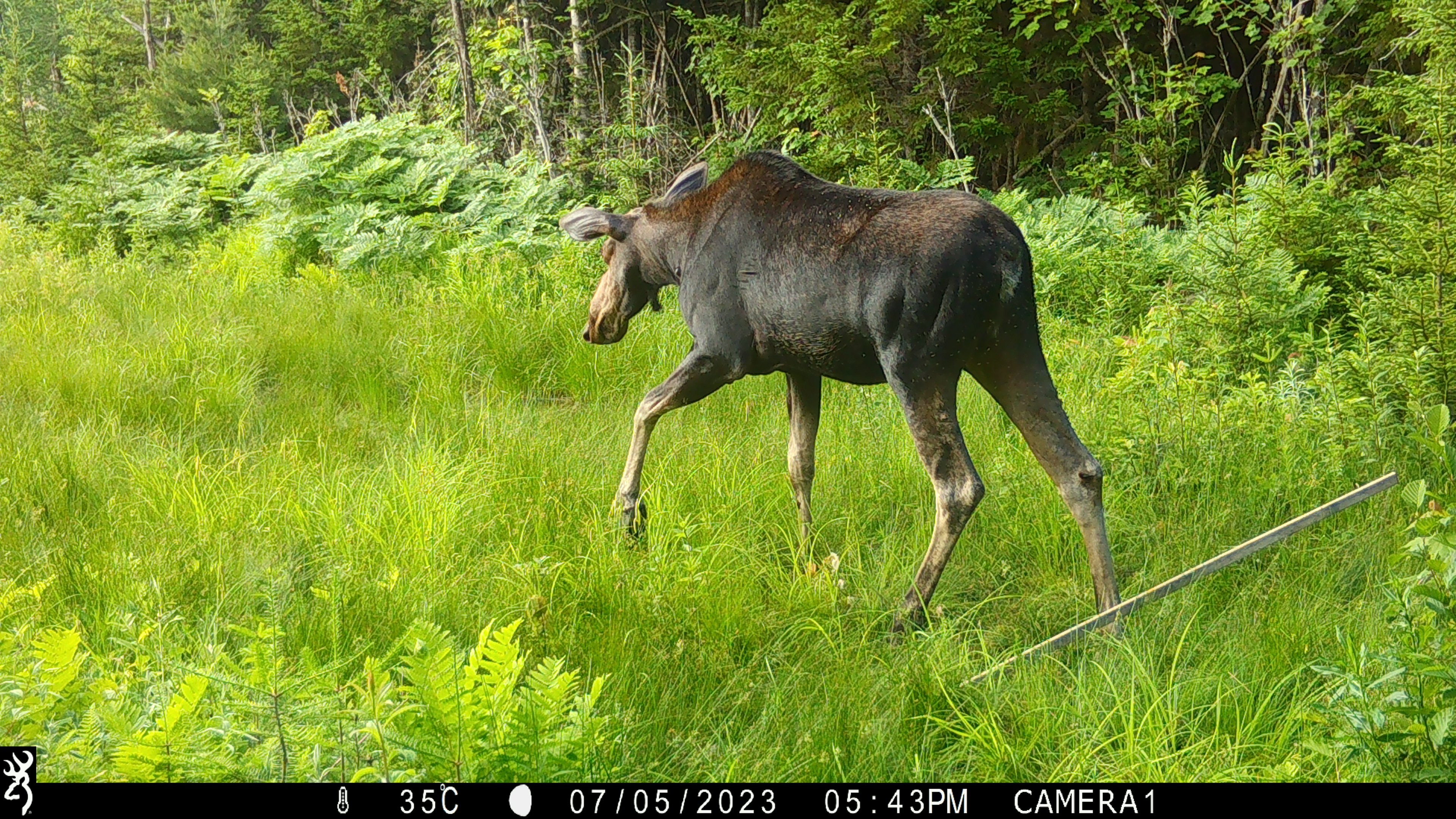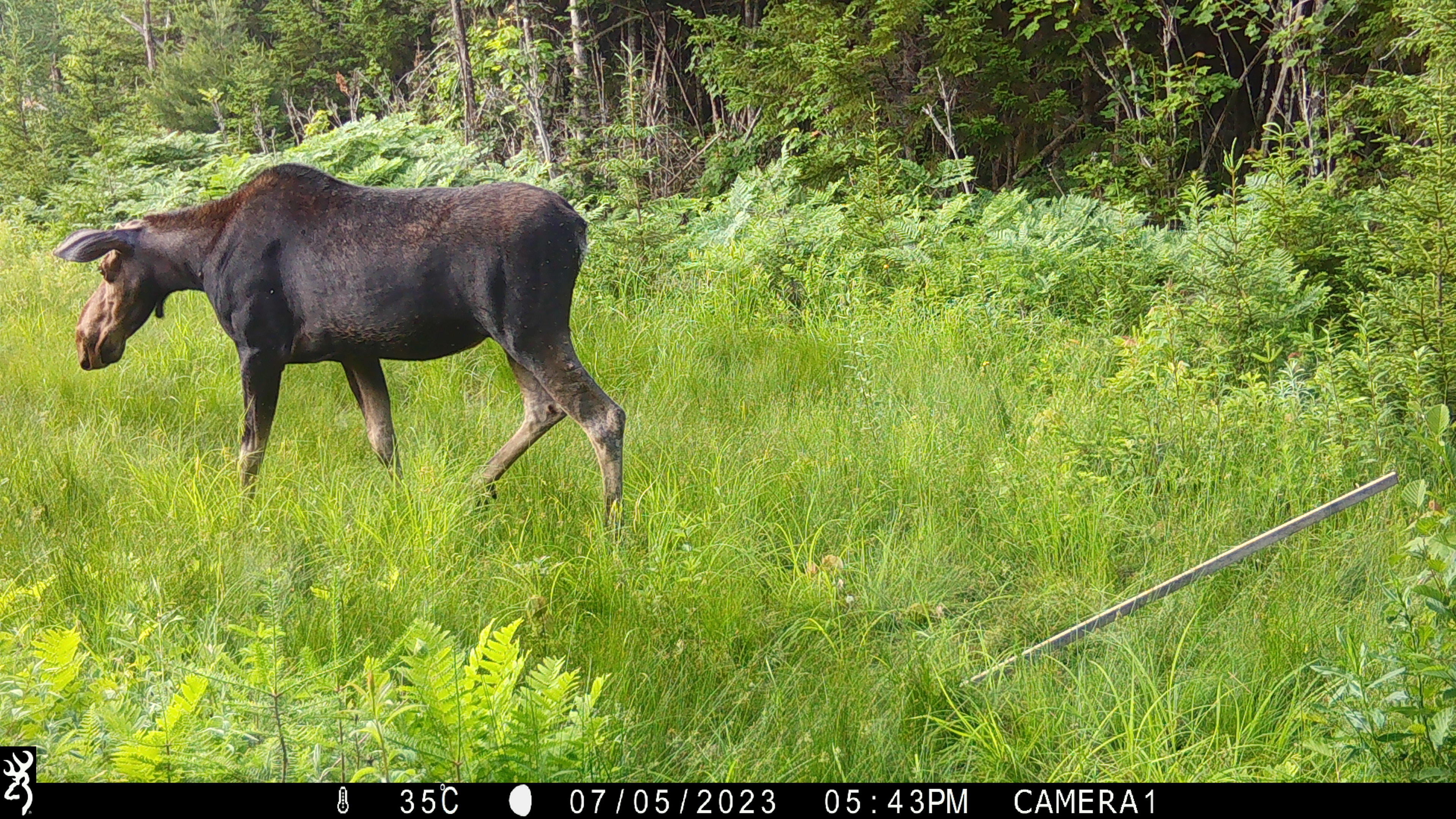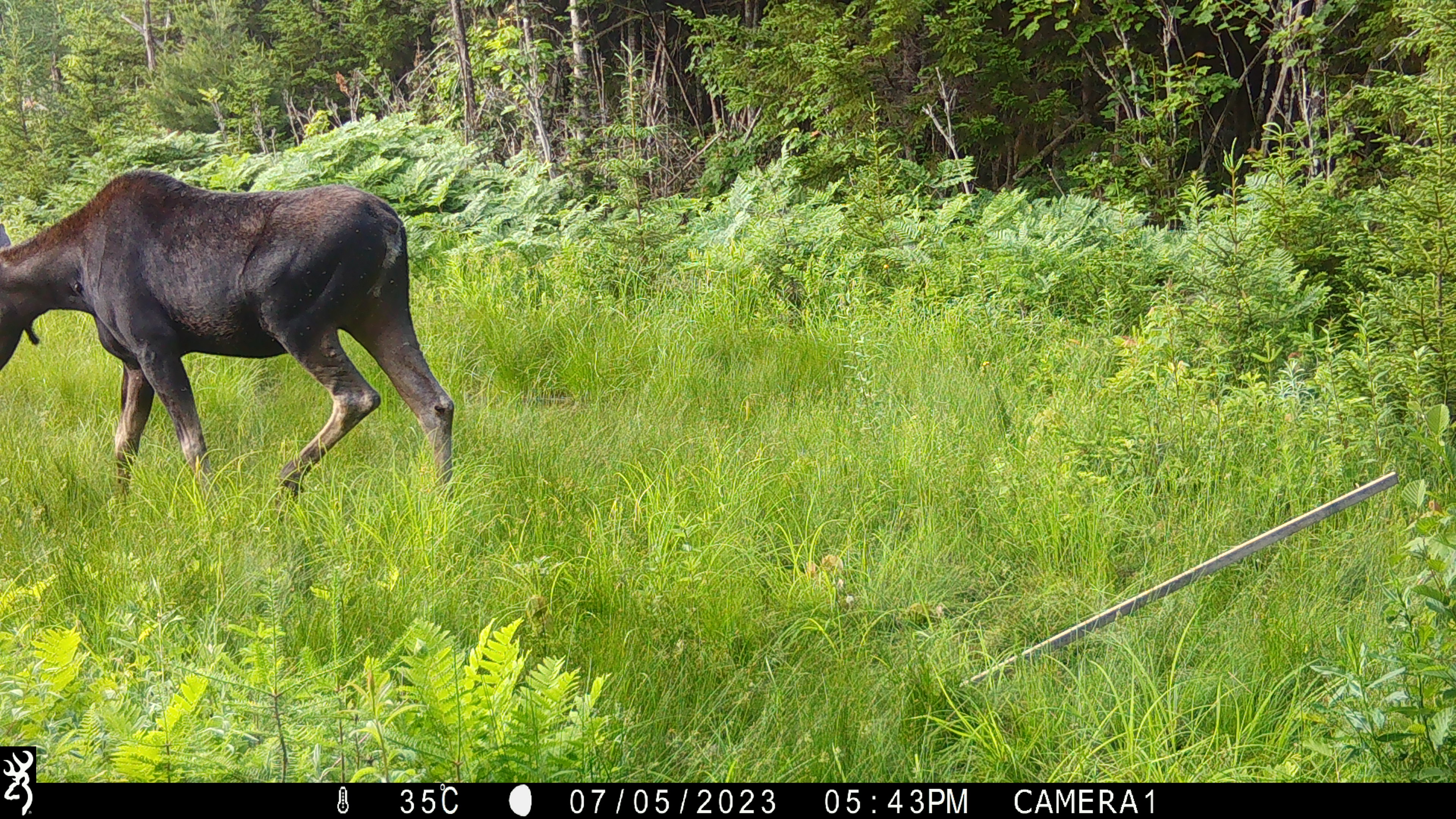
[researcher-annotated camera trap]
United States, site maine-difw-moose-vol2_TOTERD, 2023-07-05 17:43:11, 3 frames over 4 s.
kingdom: Animalia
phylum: Chordata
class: Mammalia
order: Artiodactyla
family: Cervidae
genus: Alces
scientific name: Alces alces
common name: moose